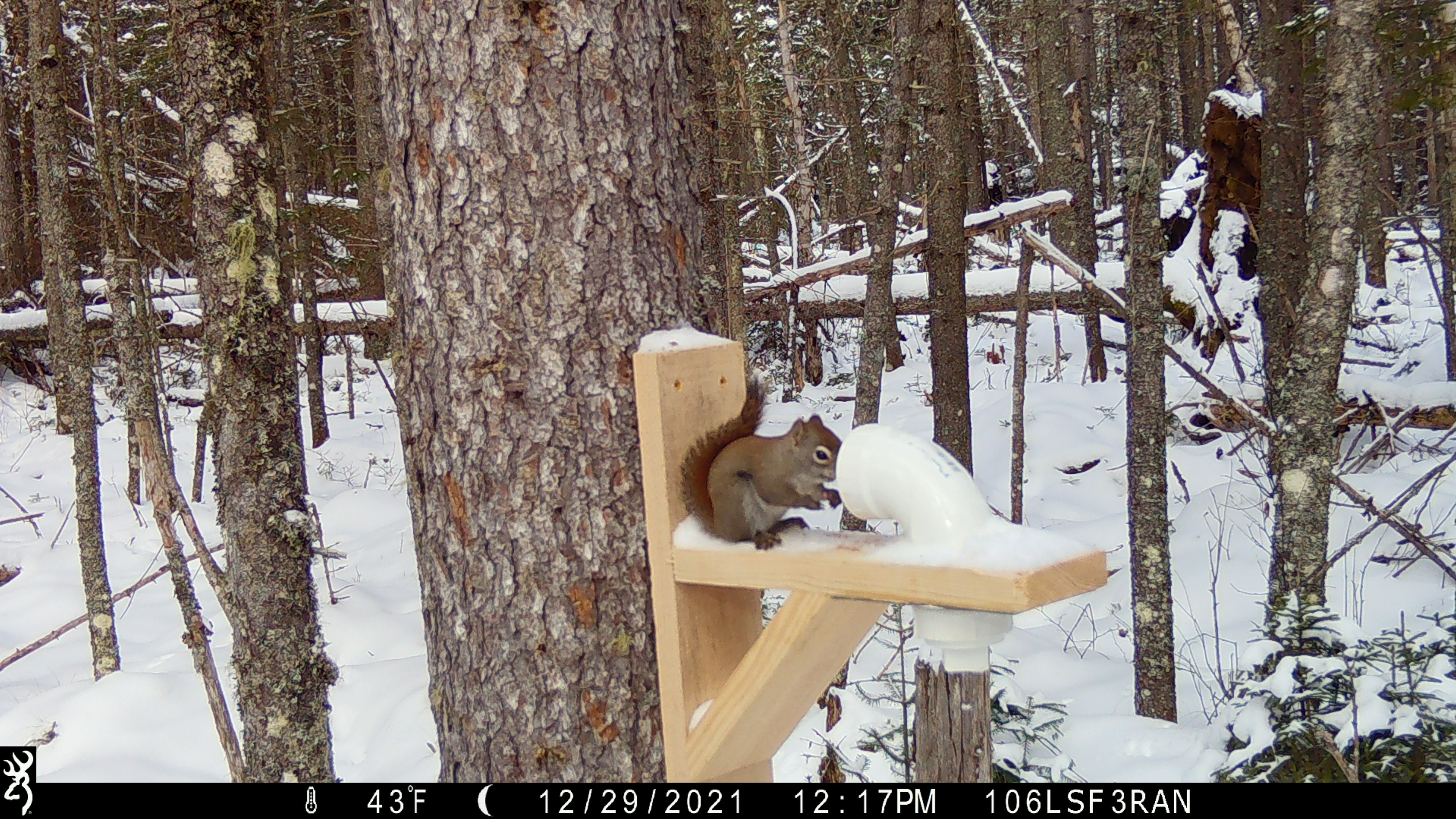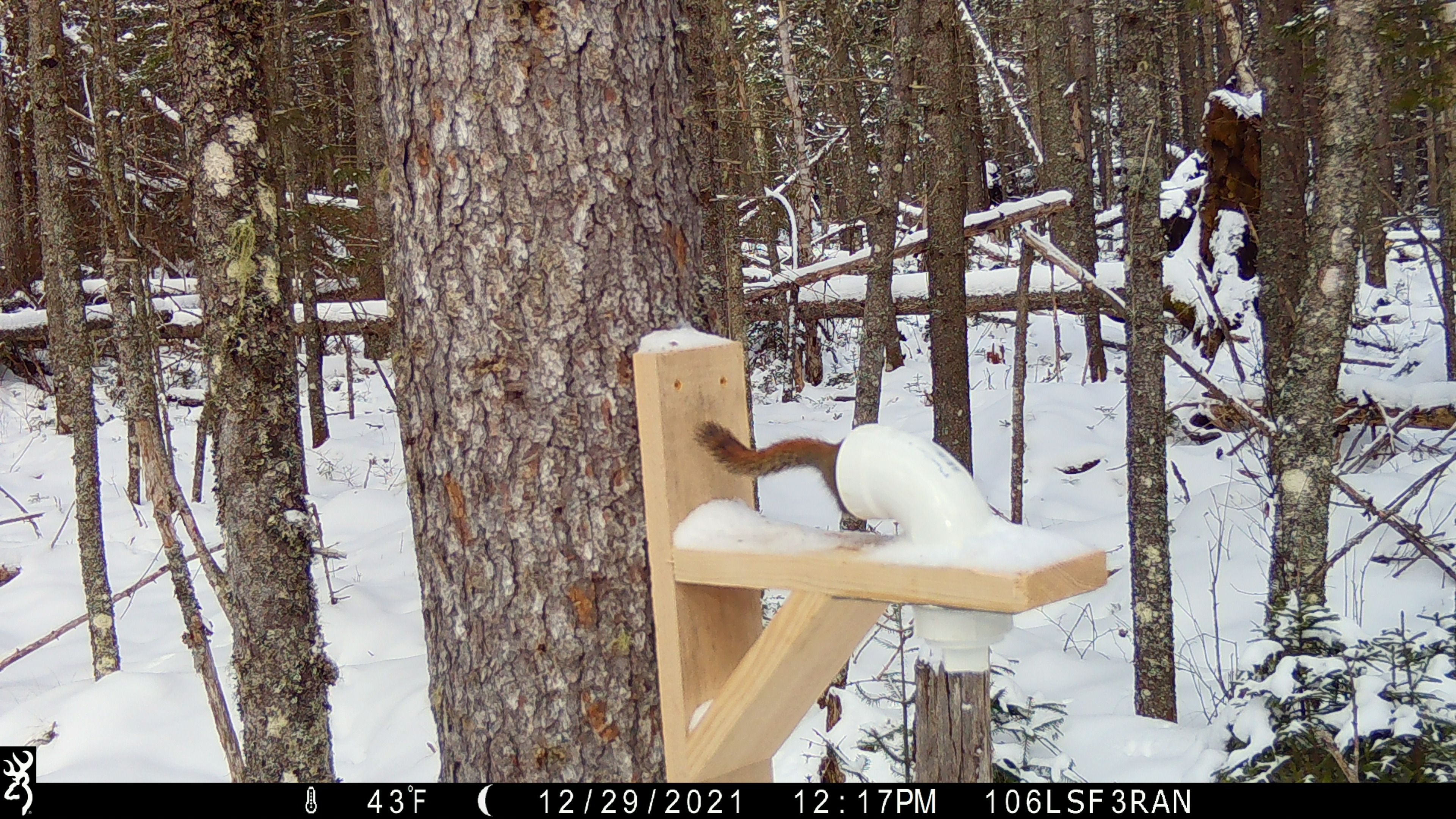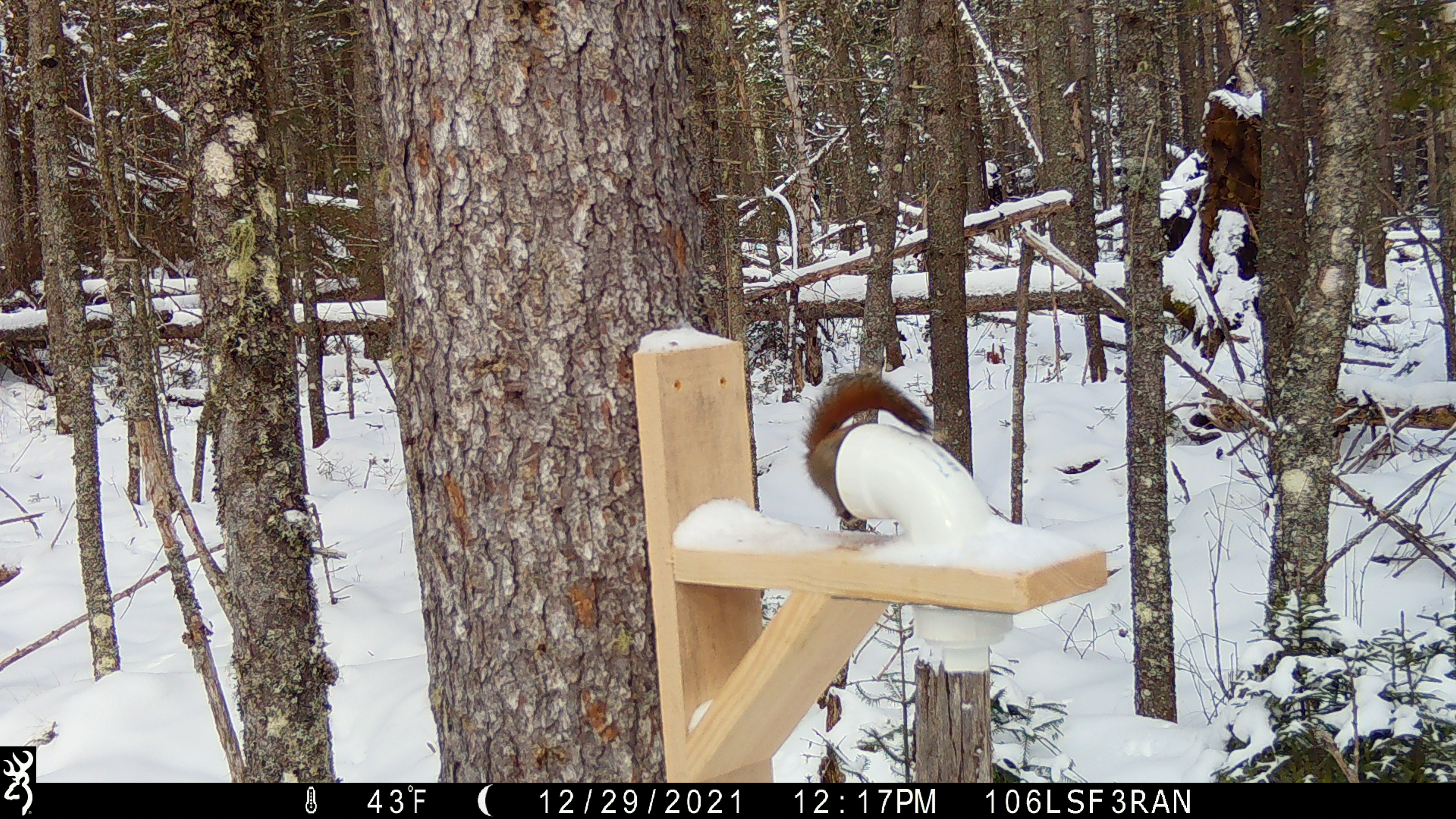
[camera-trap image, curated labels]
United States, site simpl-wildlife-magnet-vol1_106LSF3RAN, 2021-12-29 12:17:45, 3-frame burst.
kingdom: Animalia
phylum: Chordata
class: Mammalia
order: Rodentia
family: Sciuridae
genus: Tamiasciurus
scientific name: Tamiasciurus hudsonicus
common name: red squirrel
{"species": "red squirrel (Tamiasciurus hudsonicus)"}